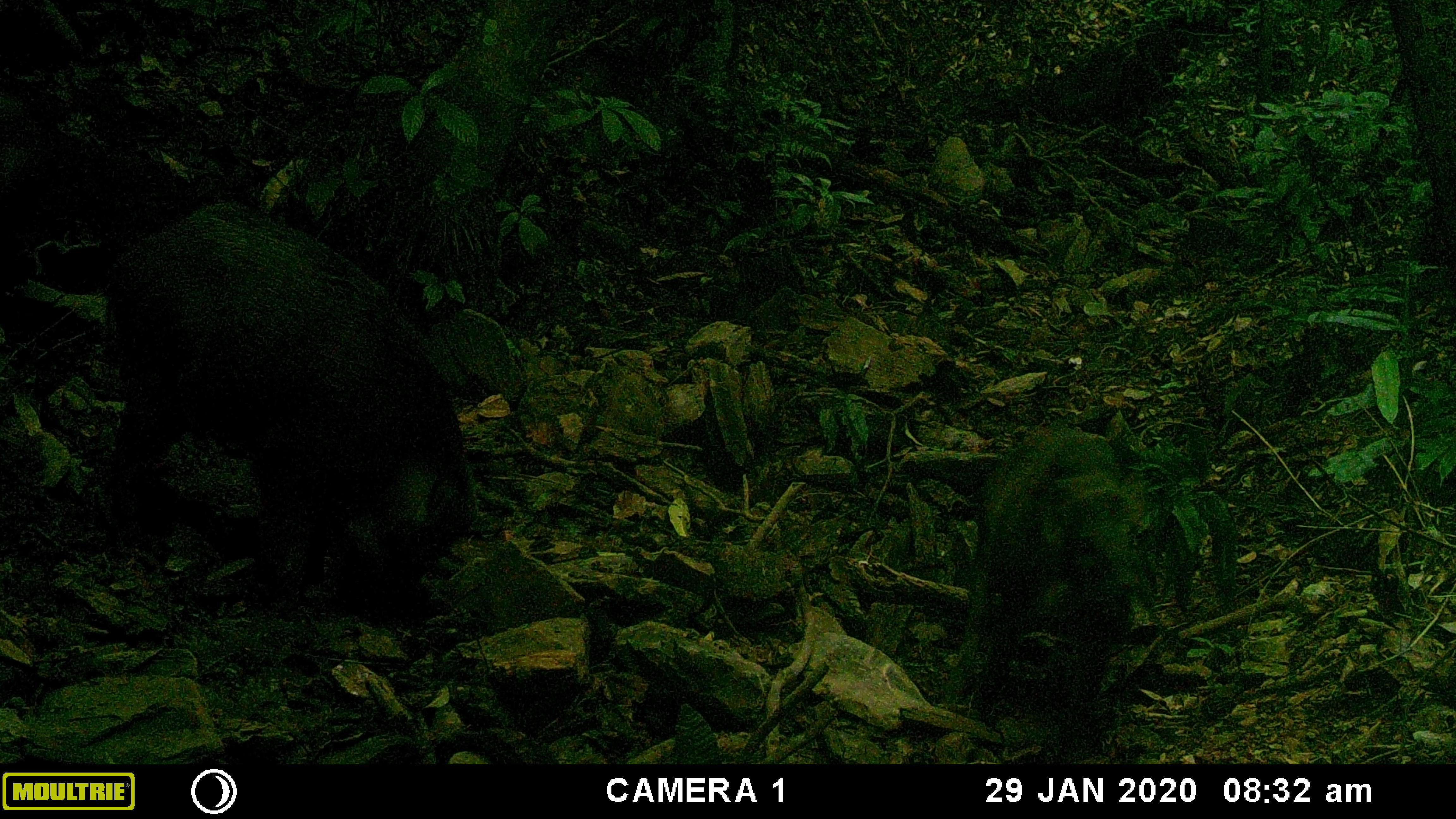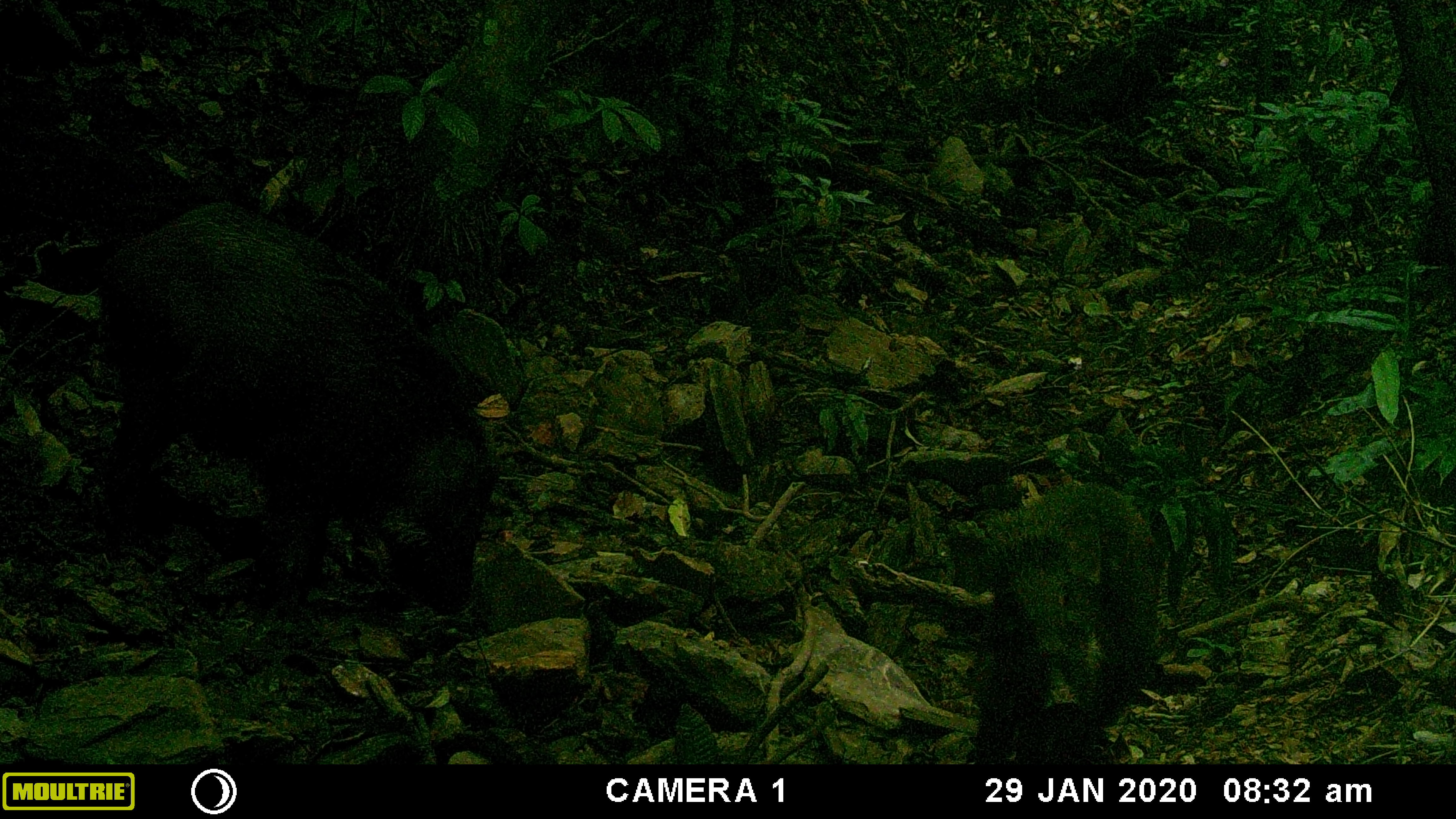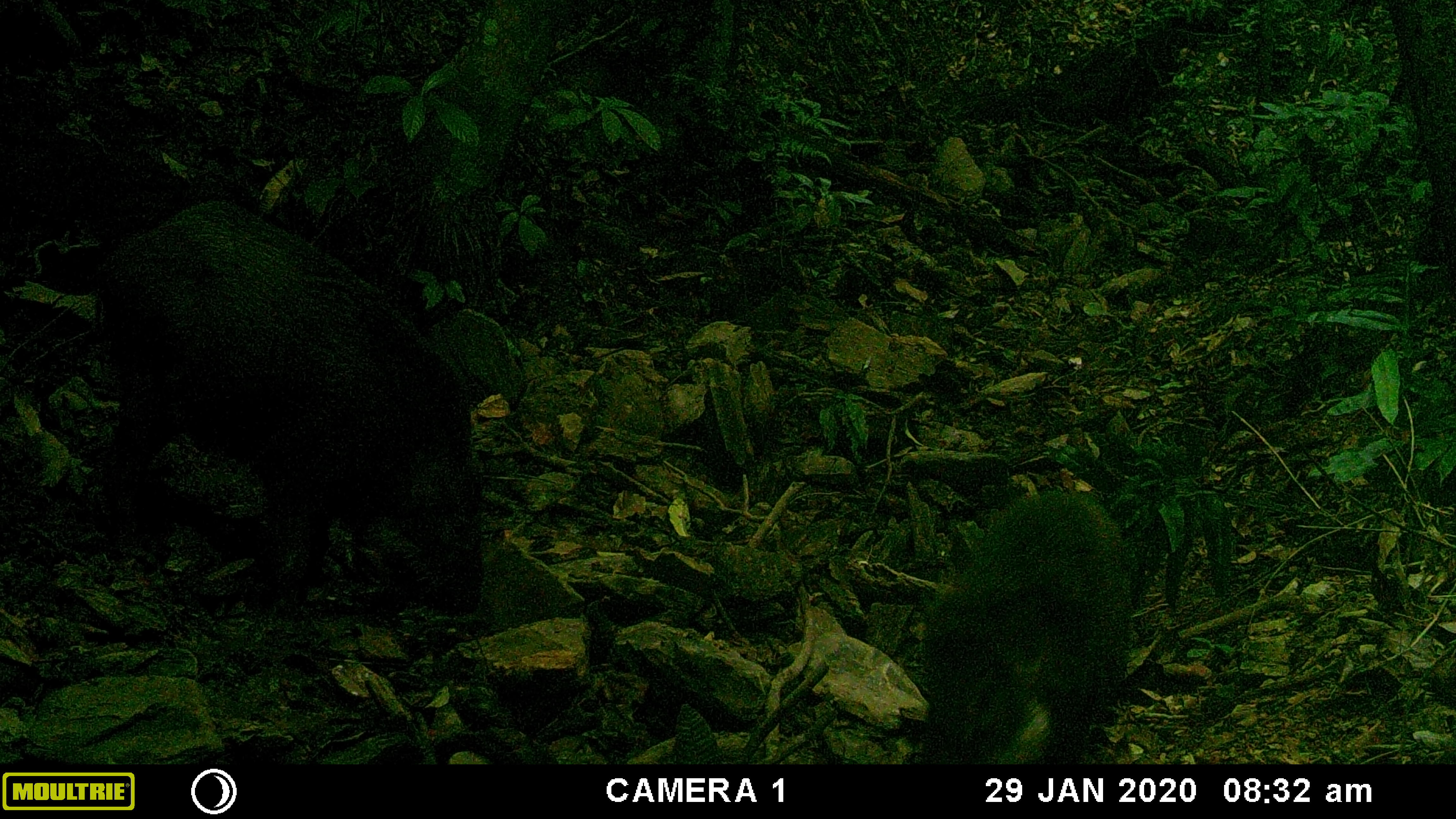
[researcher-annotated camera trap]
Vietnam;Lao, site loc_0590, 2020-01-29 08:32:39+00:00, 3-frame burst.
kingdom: Animalia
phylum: Chordata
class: Mammalia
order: Artiodactyla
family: Suidae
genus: Sus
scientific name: Sus scrofa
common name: eurasian wild pig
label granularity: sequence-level